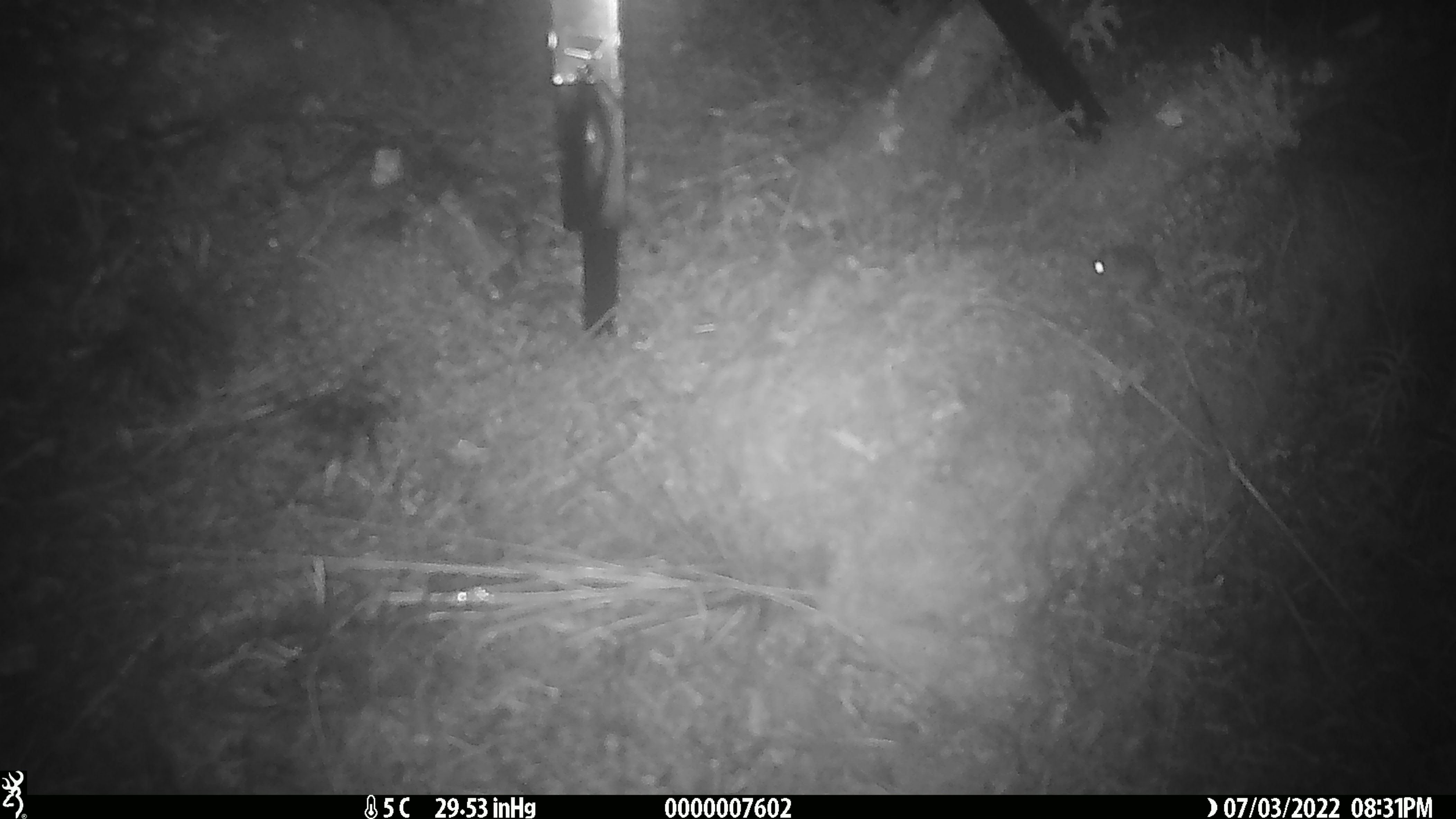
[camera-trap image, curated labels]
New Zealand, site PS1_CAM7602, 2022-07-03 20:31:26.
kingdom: Animalia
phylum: Chordata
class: Mammalia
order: Rodentia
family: Muridae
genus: Mus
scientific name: Mus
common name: mouse